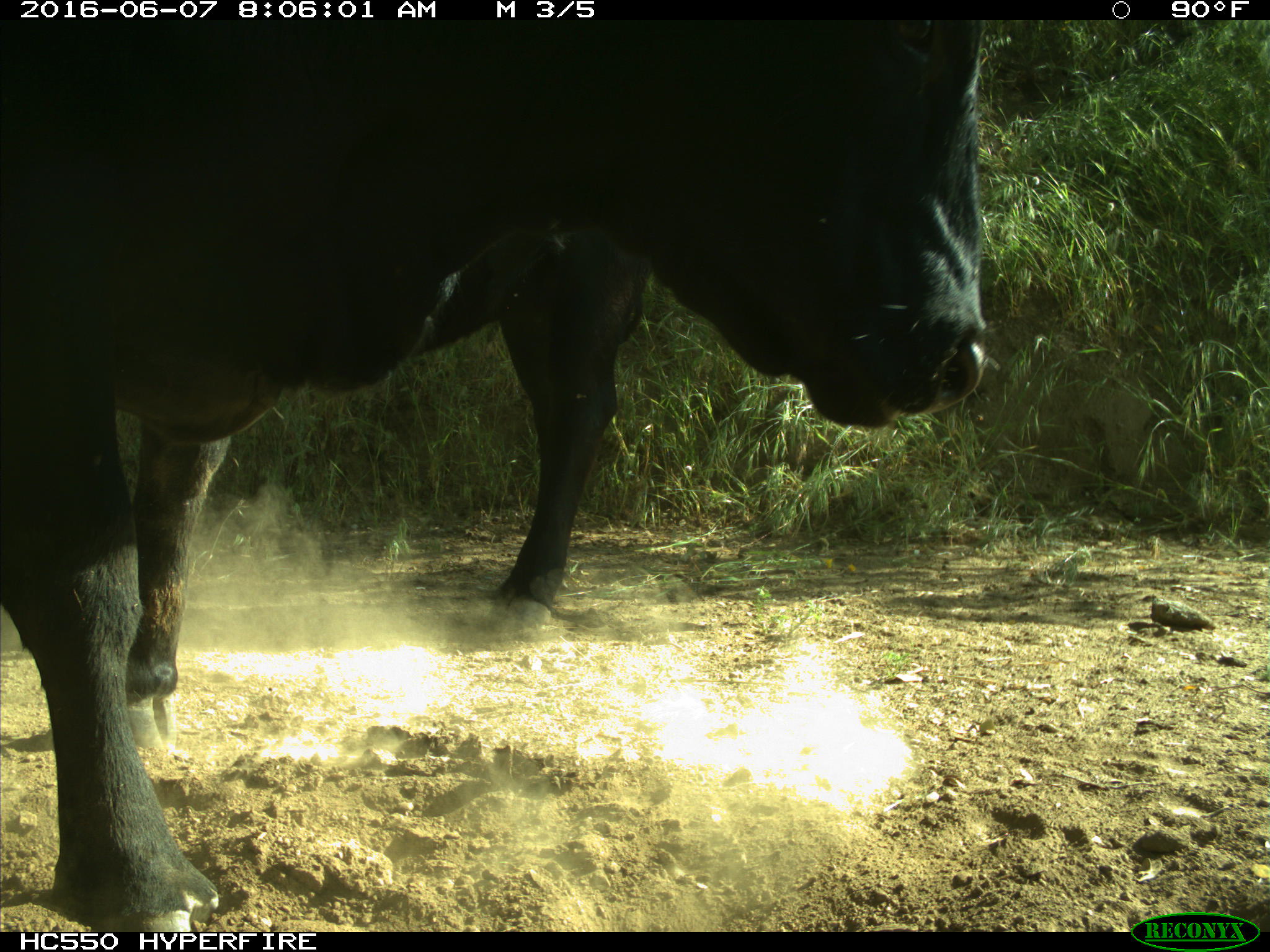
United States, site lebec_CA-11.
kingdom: Animalia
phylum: Chordata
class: Mammalia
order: Artiodactyla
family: Bovidae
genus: Bos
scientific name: Bos taurus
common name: domestic cow